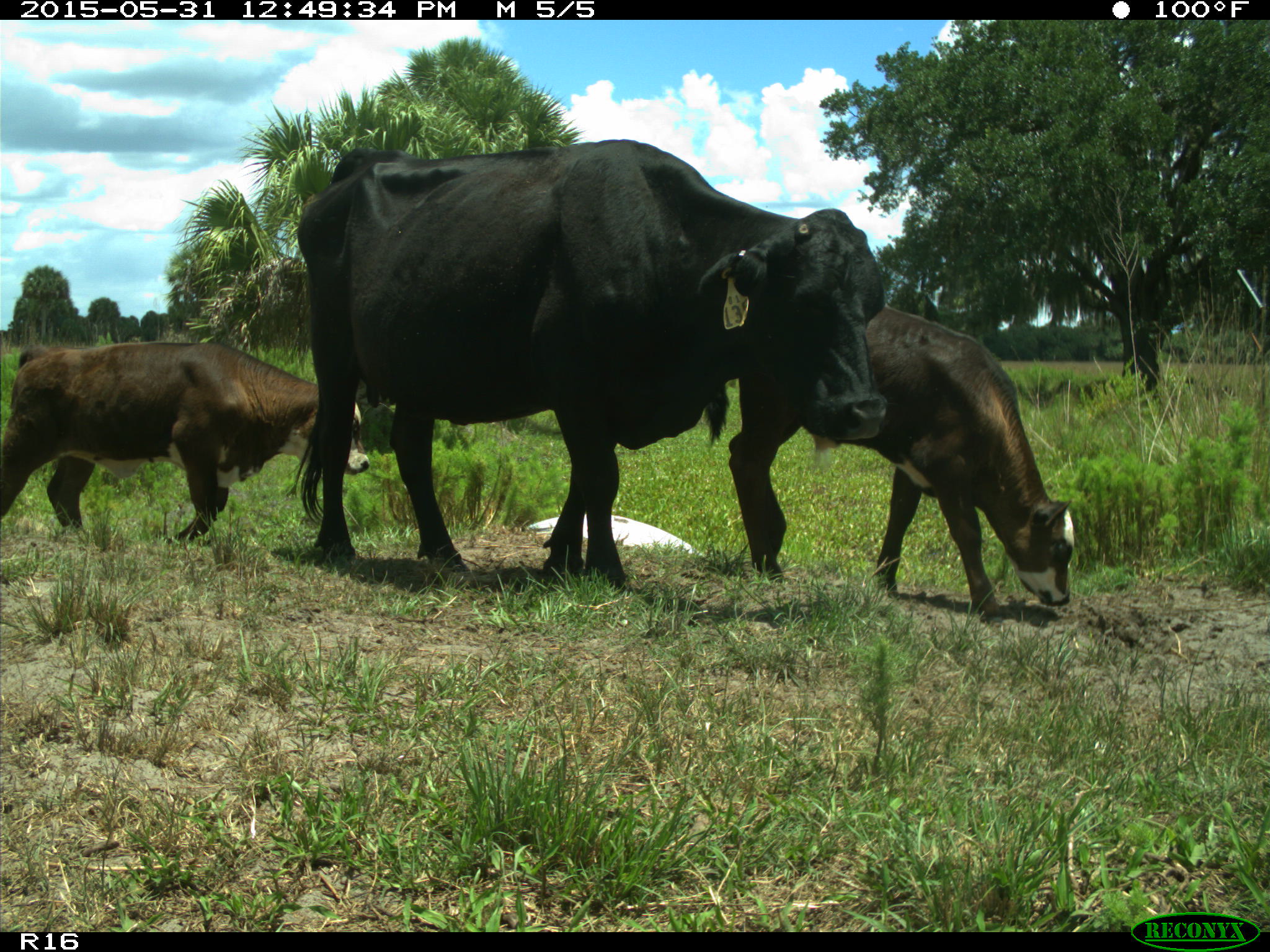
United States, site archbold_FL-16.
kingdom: Animalia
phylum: Chordata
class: Mammalia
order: Artiodactyla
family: Bovidae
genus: Bos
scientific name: Bos taurus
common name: domestic cow